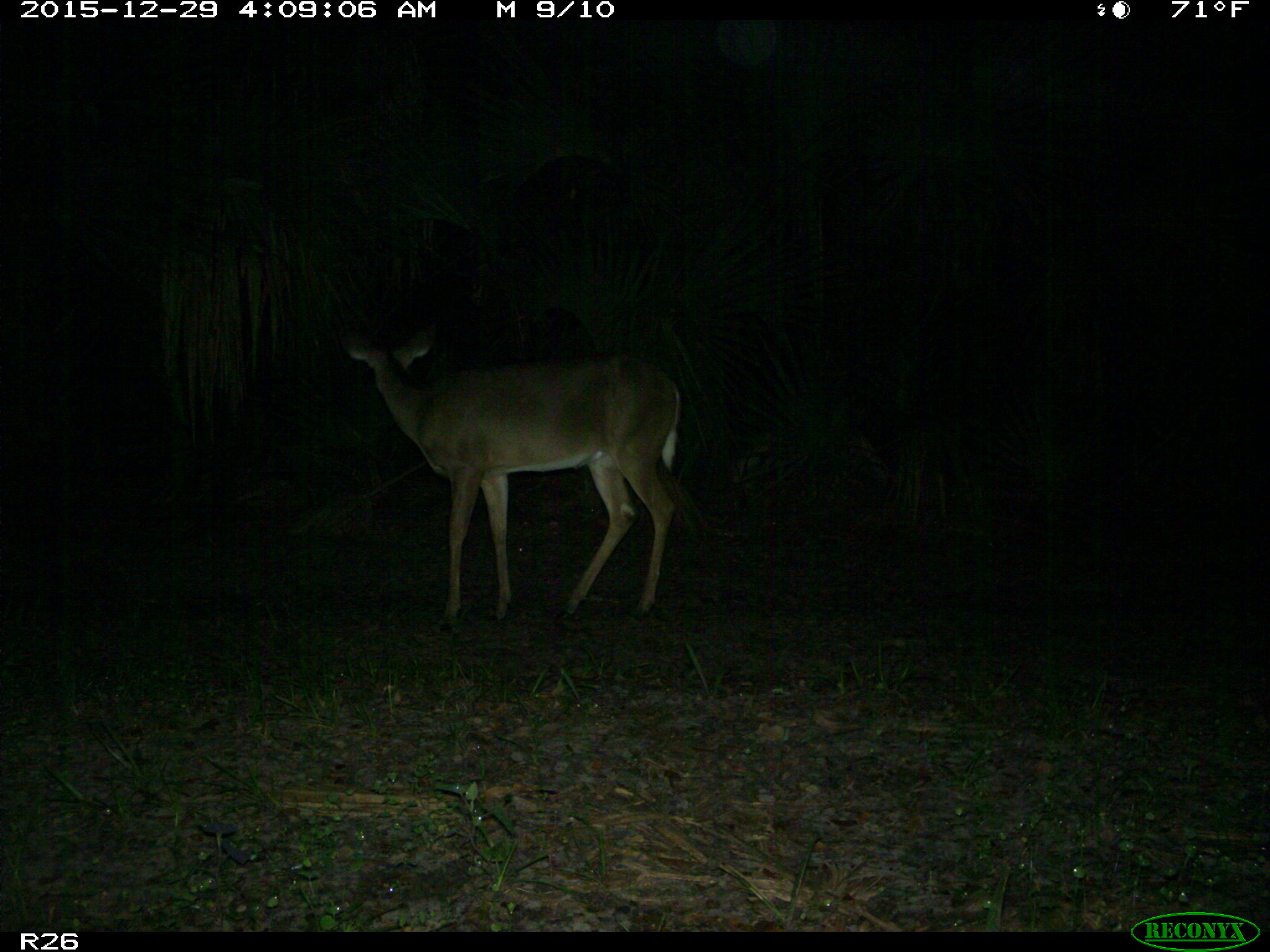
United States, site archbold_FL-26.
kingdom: Animalia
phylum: Chordata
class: Mammalia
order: Artiodactyla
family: Cervidae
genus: Odocoileus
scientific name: Odocoileus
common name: deer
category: unidentified deer